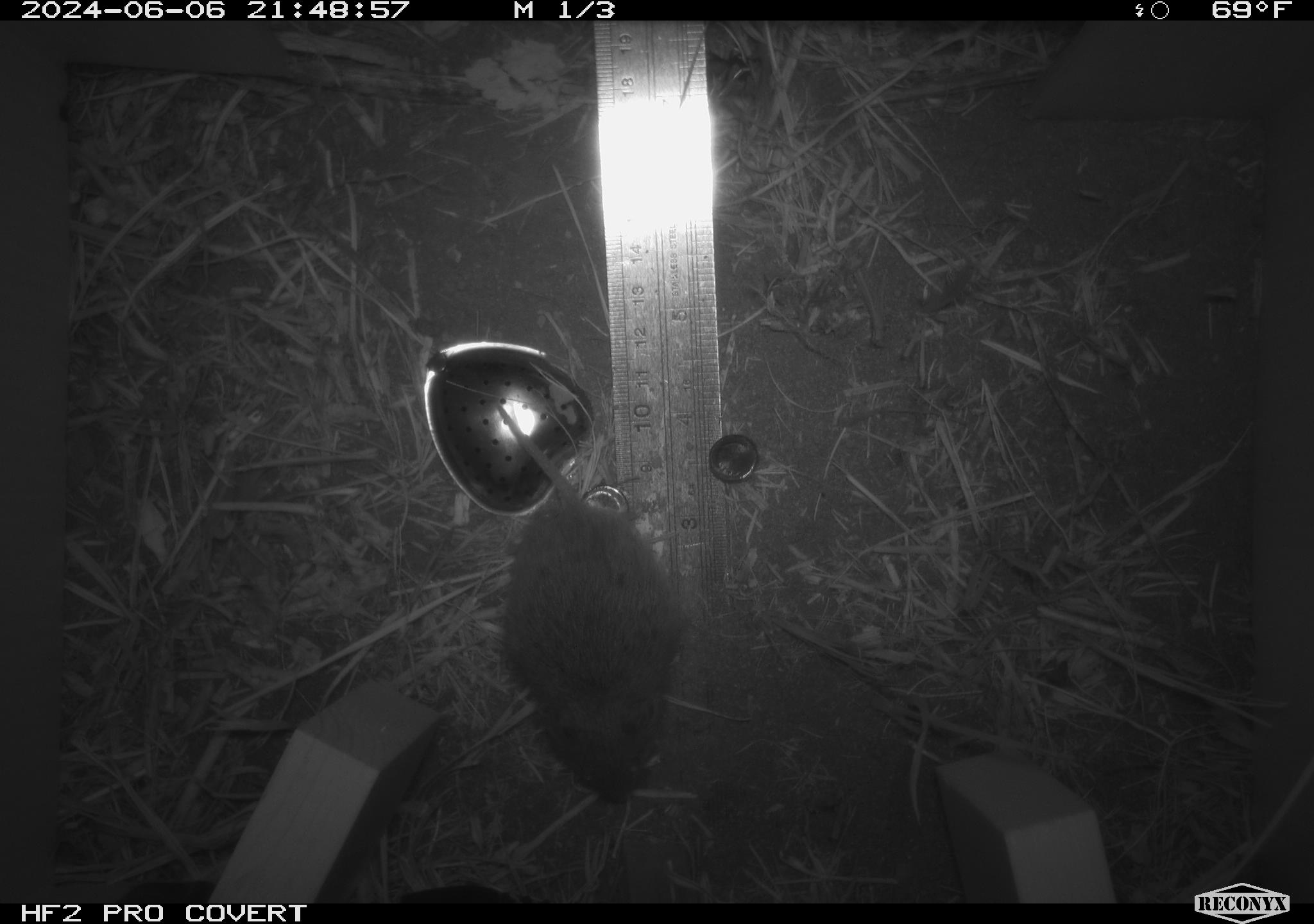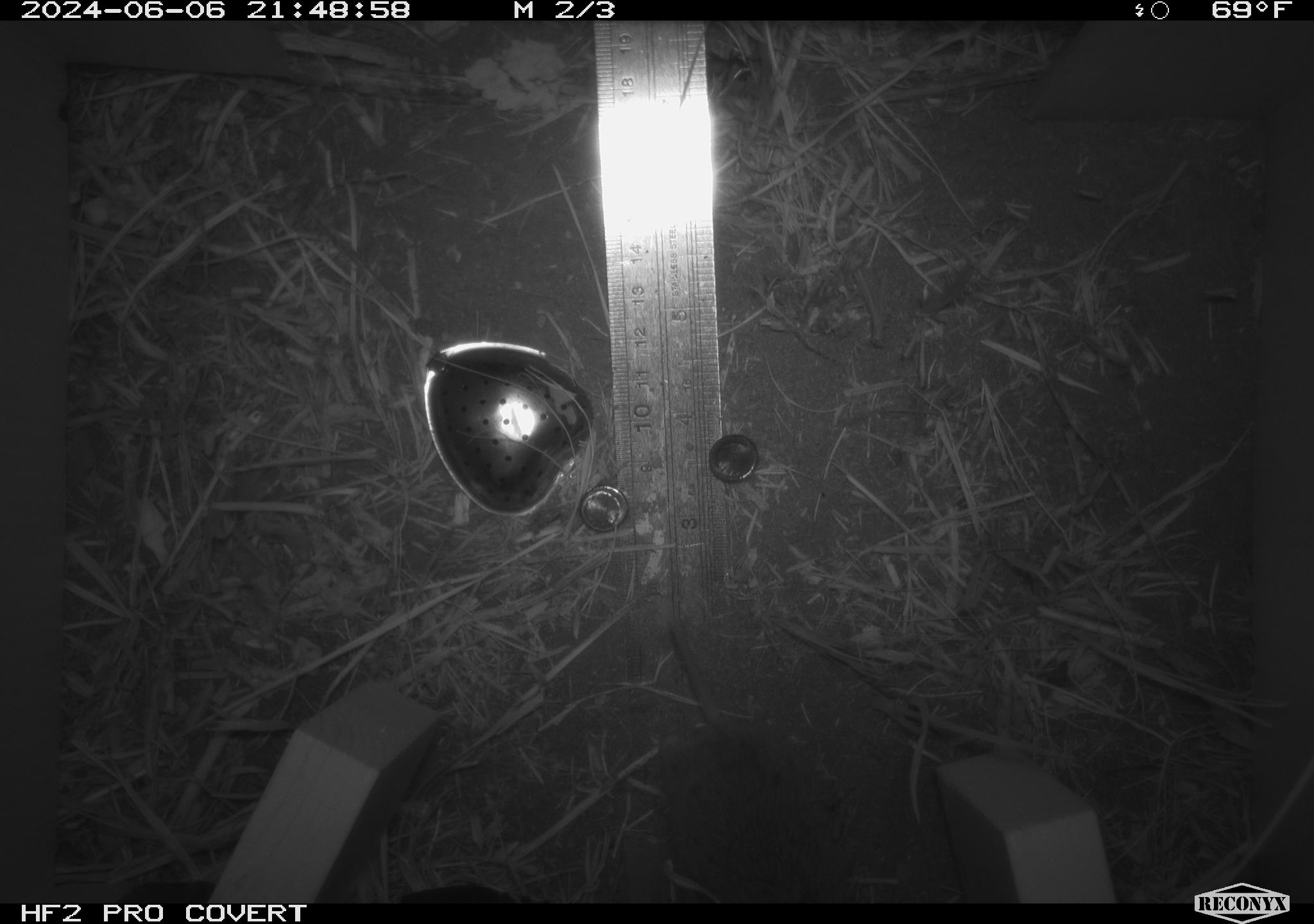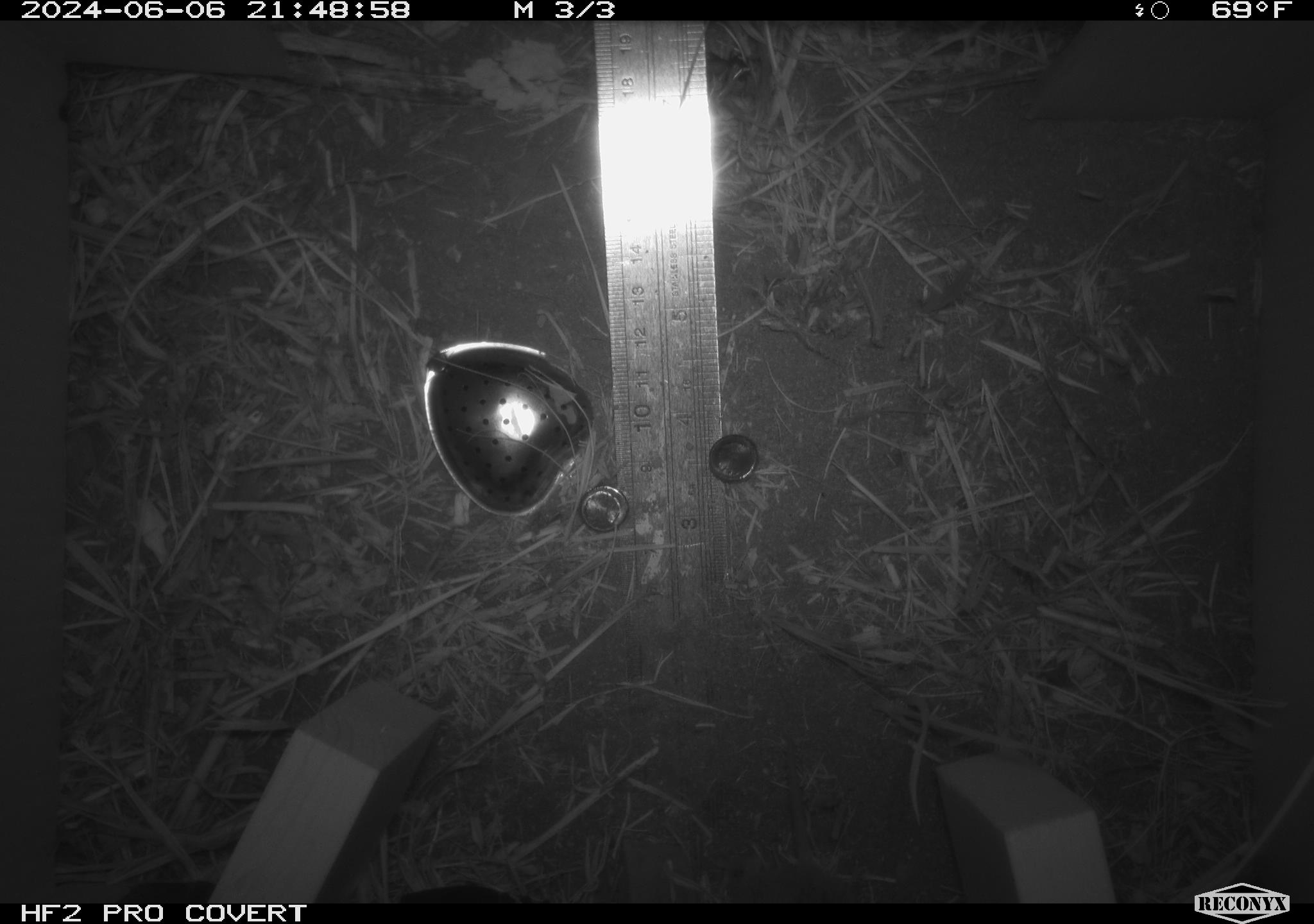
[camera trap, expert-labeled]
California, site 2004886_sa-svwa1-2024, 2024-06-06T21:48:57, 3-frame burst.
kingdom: Animalia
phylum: Chordata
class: Mammalia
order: Rodentia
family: Cricetidae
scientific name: Arvicolinae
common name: voles, lemmings, and muskrats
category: arvicolinae subfamily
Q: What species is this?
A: Arvicolinae subfamily (voles, lemmings, and muskrats) (Arvicolinae).